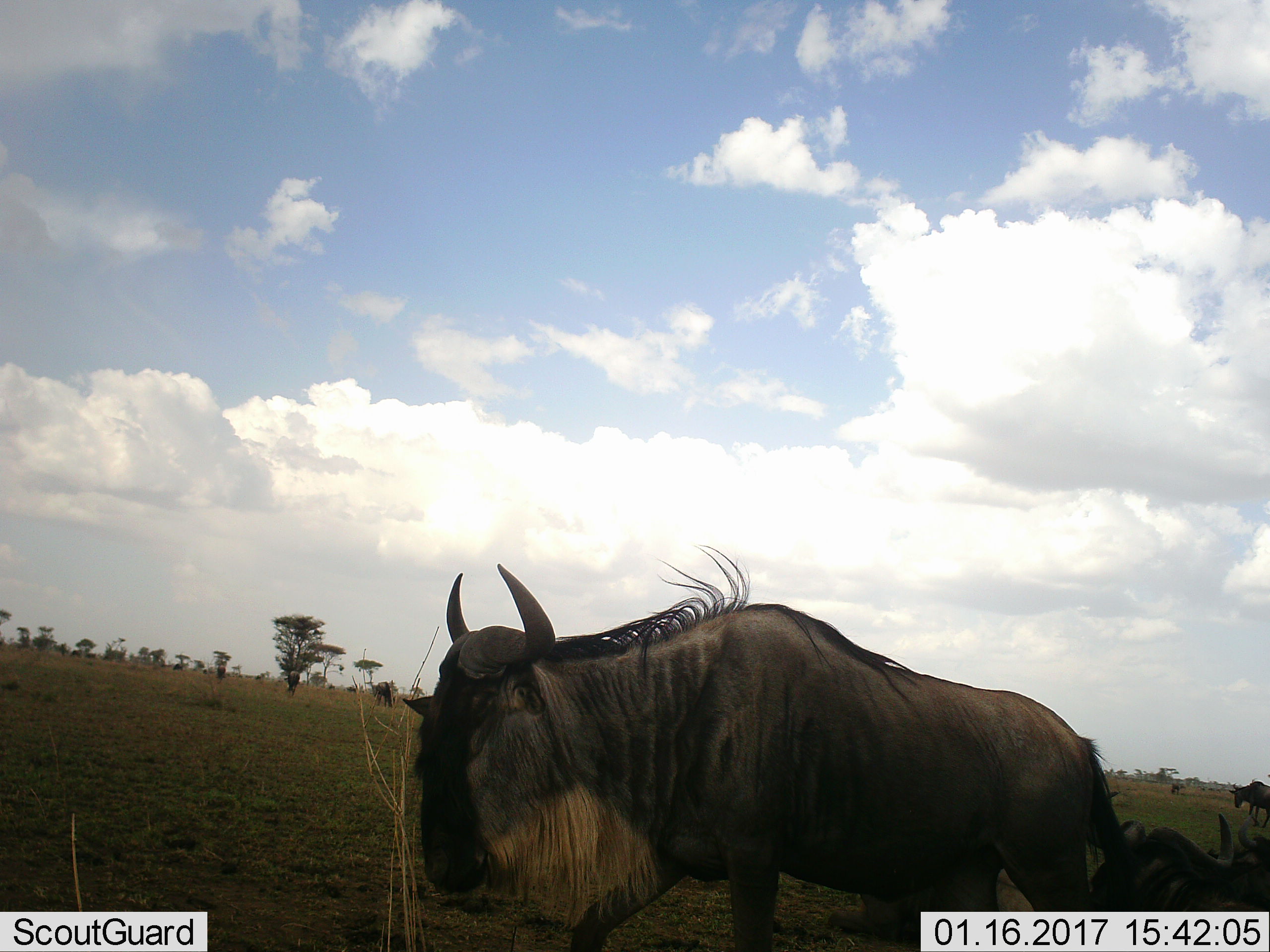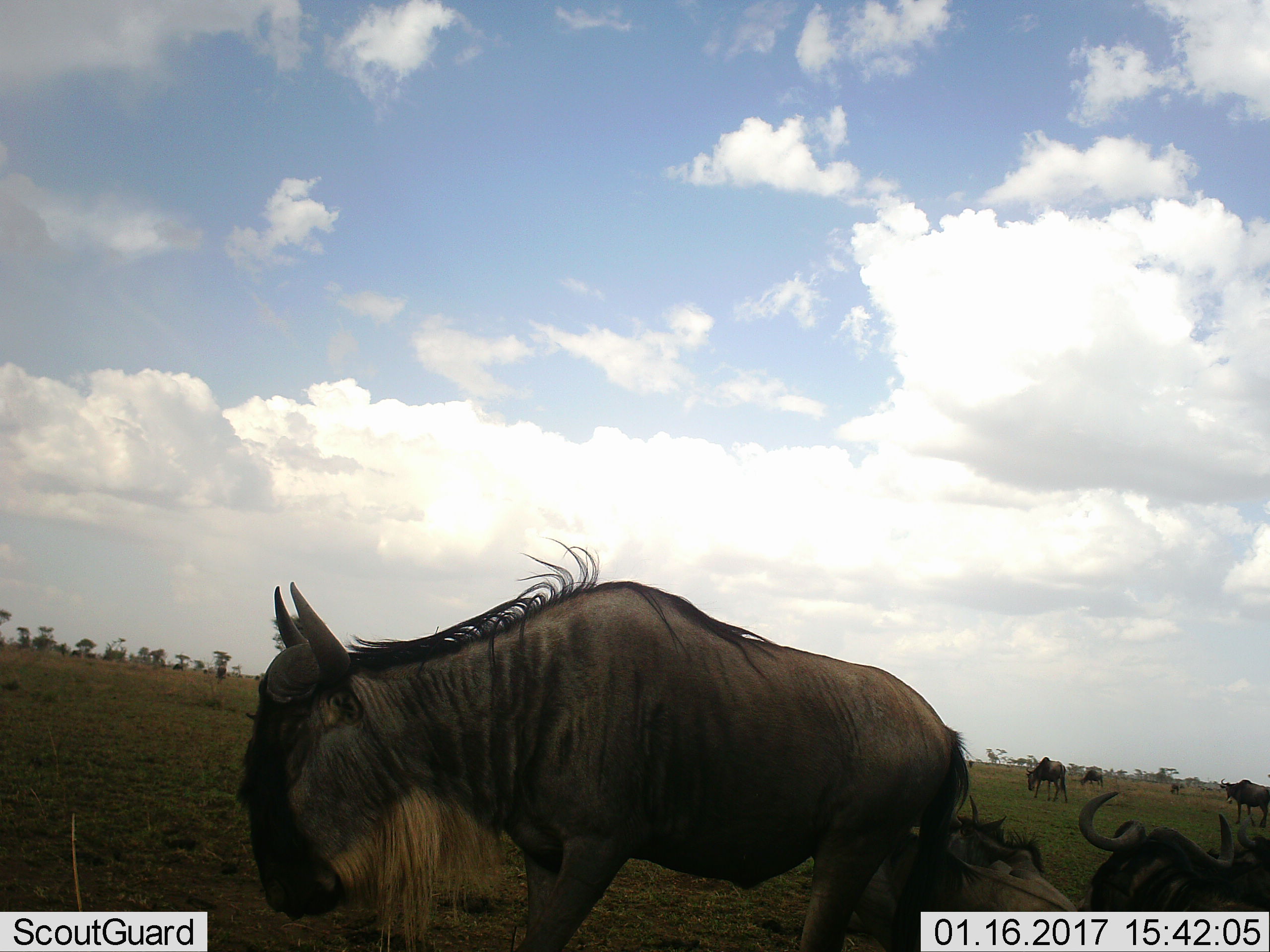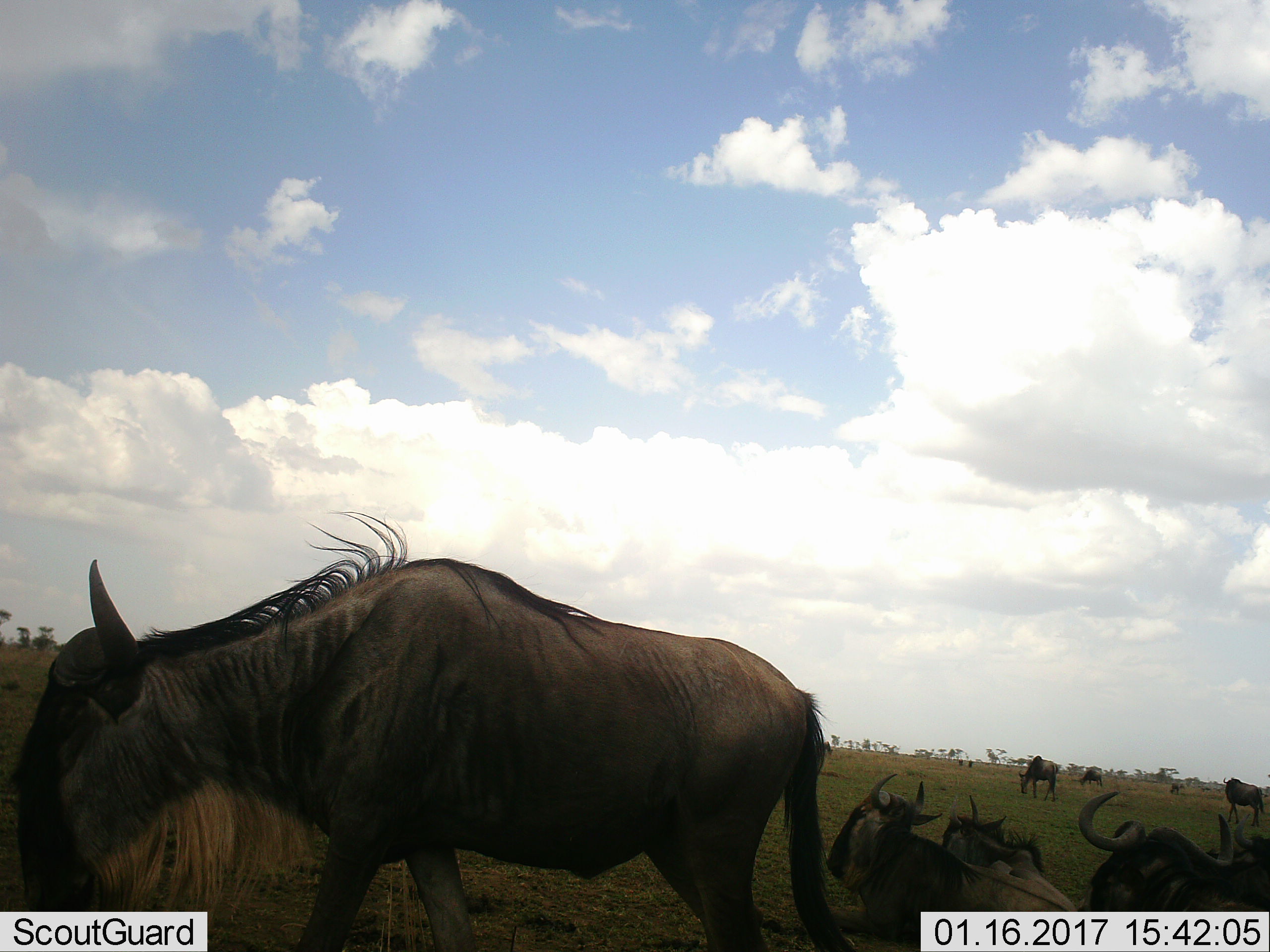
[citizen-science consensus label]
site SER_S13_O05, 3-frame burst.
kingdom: Animalia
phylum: Chordata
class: Mammalia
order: Artiodactyla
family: Bovidae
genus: Connochaetes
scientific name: Connochaetes taurinus taurinus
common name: blue wildebeest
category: wildebeestblue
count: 10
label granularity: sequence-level